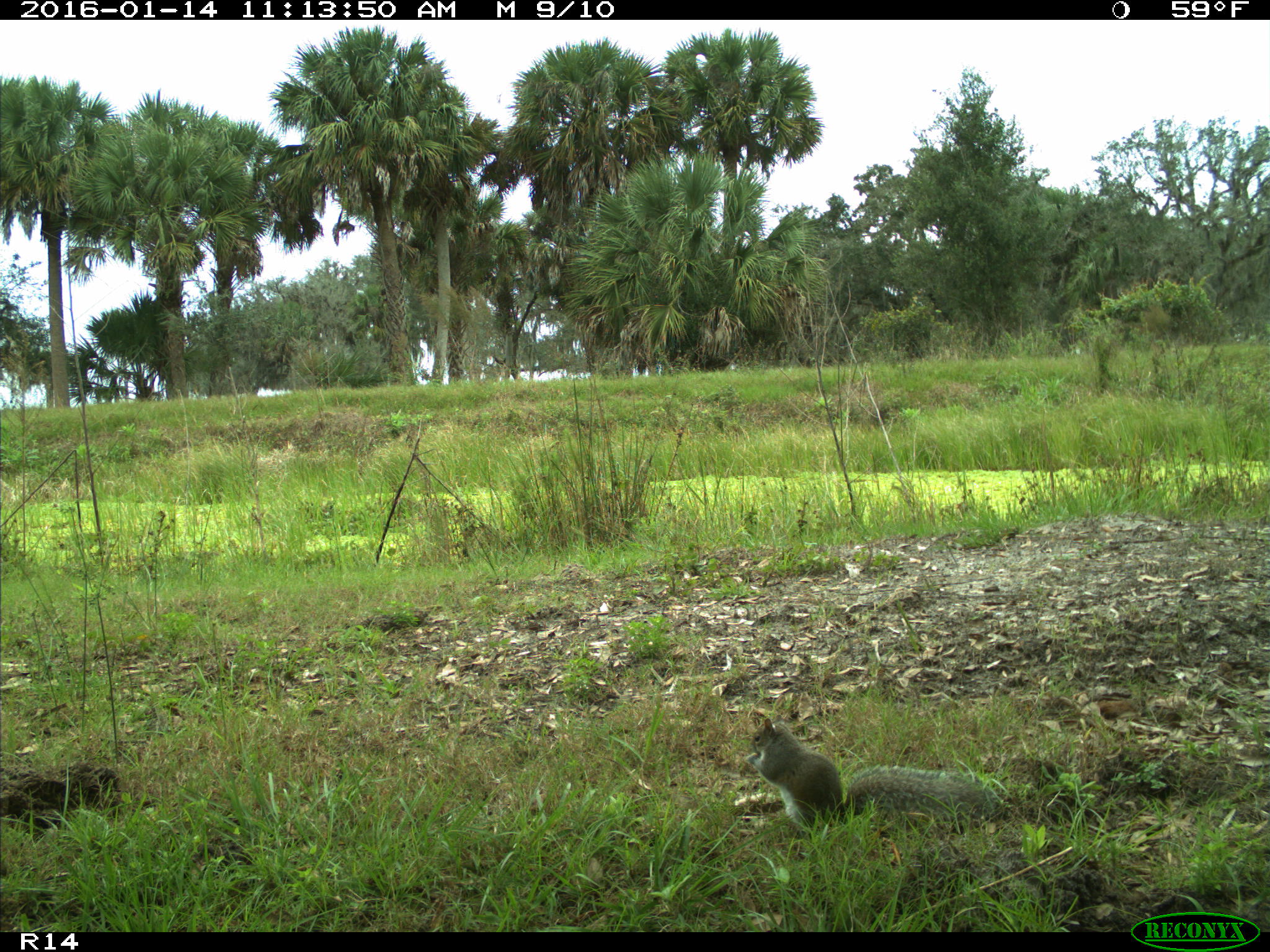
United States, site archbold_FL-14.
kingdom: Animalia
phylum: Chordata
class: Mammalia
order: Rodentia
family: Sciuridae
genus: Sciurus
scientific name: Sciurus carolinensis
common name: eastern gray squirrel